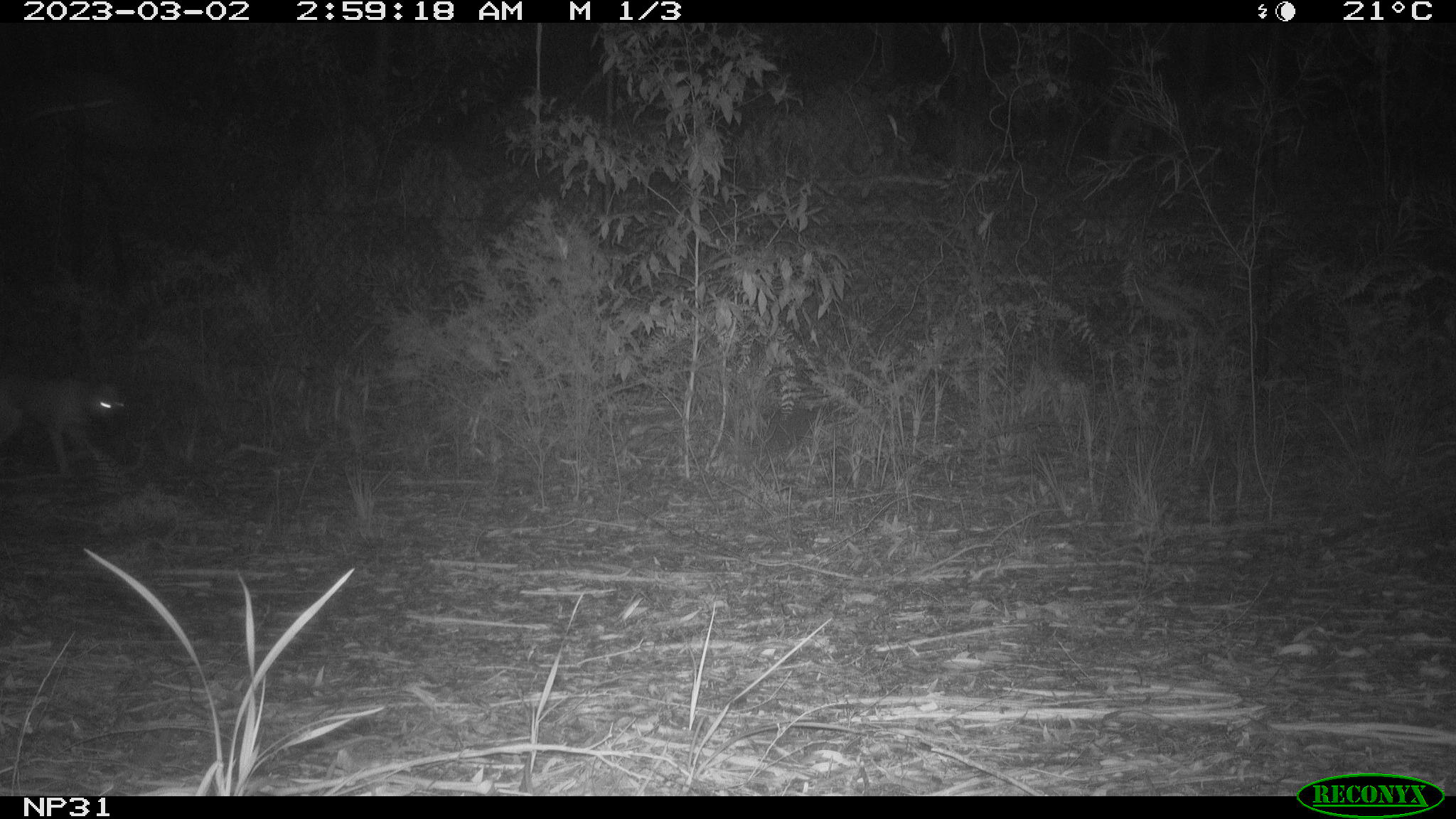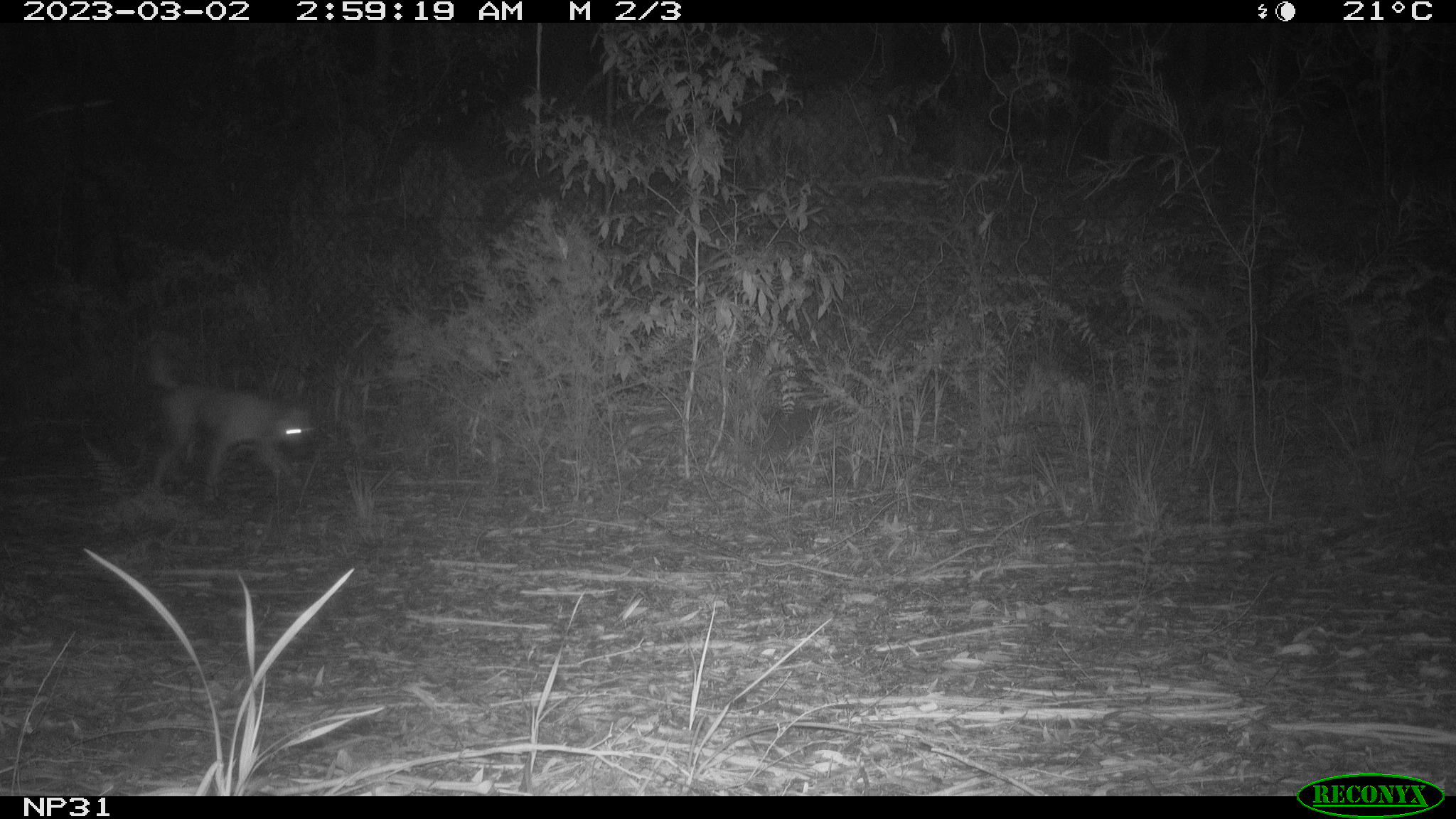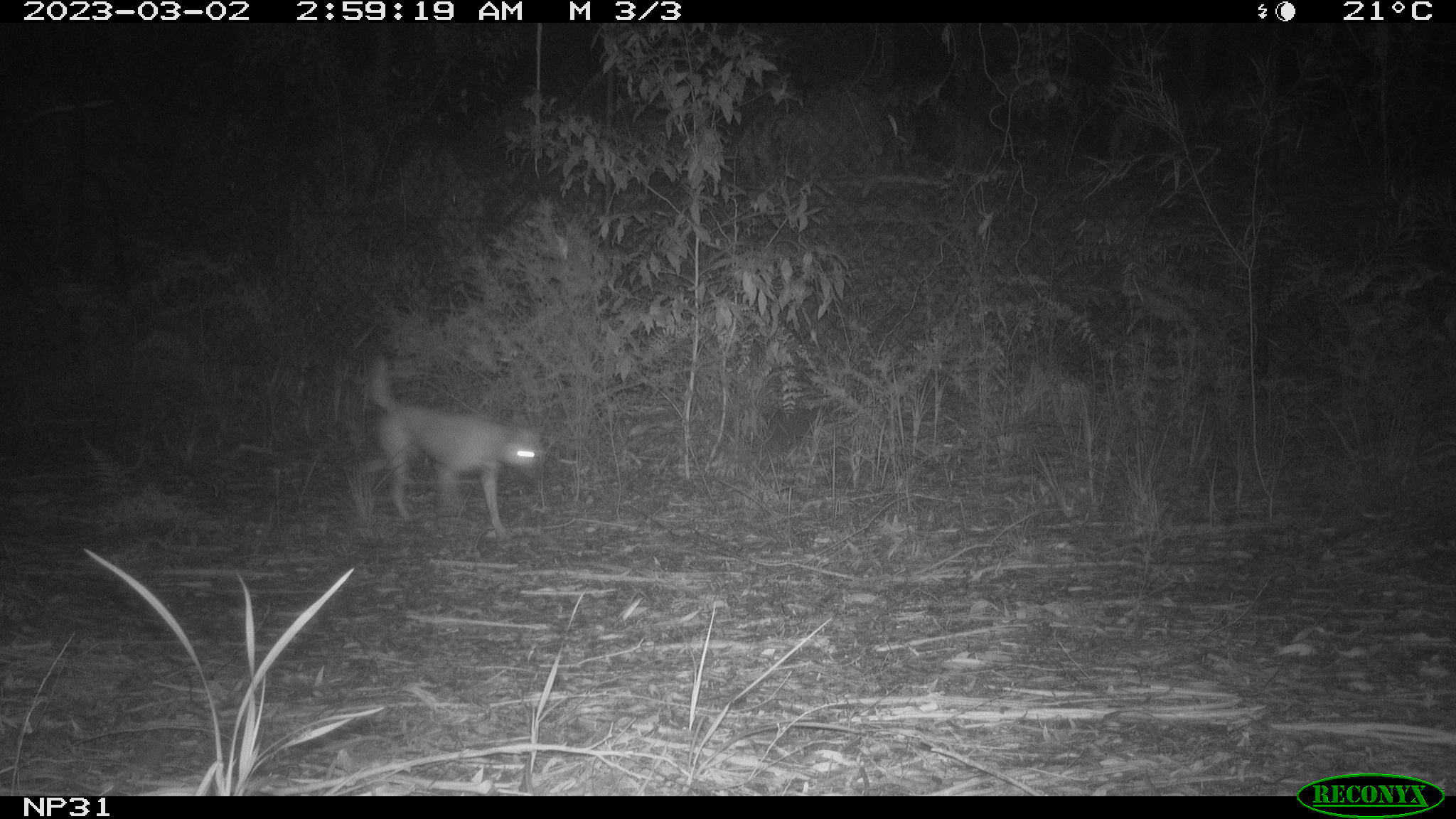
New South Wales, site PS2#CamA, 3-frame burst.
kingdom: Animalia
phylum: Chordata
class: Mammalia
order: Carnivora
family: Canidae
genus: Canis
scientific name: Canis familiaris dingo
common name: dingo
Dingo (Canis familiaris dingo).